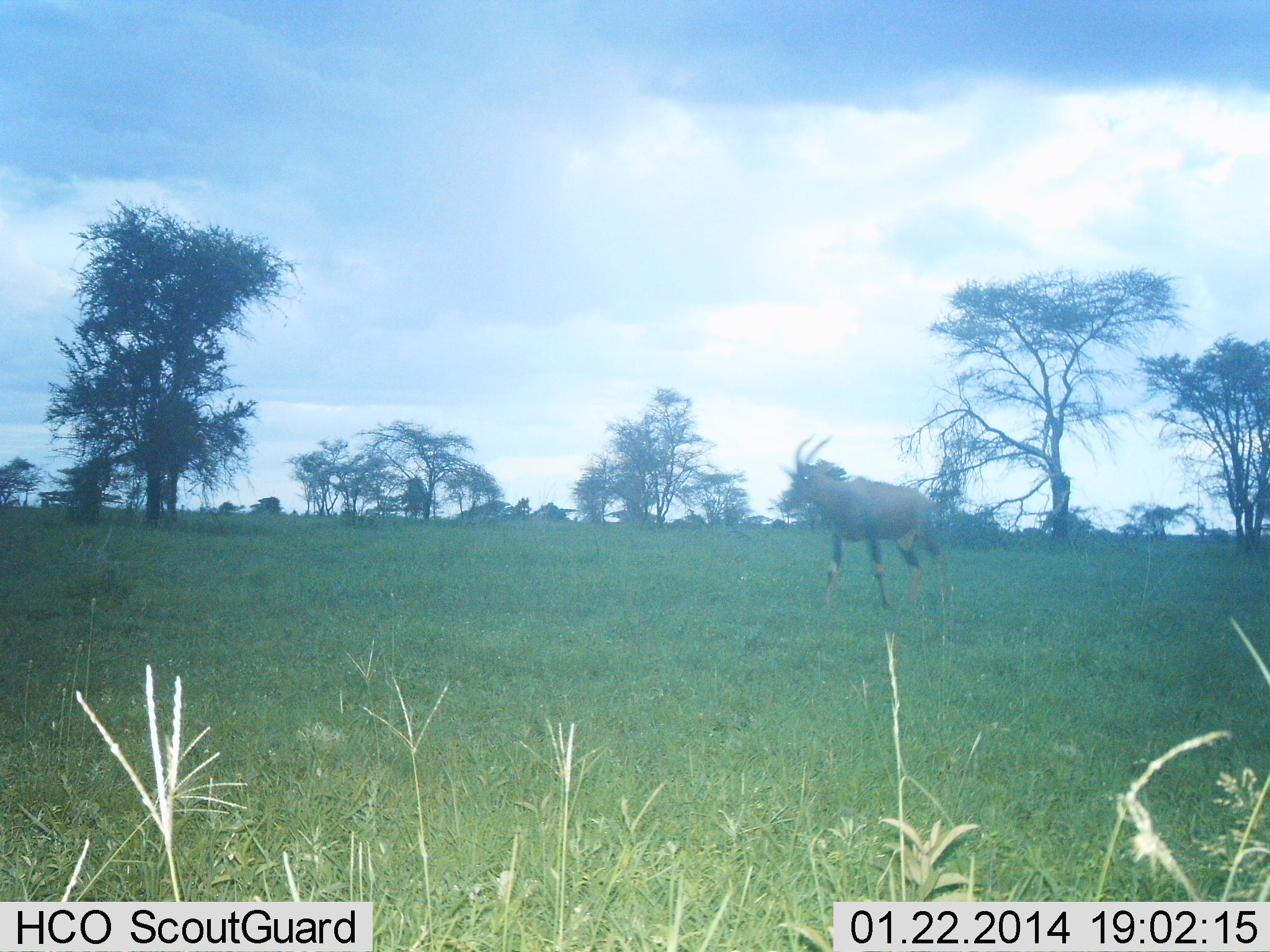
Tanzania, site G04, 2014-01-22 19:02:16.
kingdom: Animalia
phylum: Chordata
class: Mammalia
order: Artiodactyla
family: Bovidae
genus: Damaliscus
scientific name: Damaliscus lunatus jimela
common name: topi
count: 1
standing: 30%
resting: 0%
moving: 70%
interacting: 0%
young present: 0%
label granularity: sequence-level